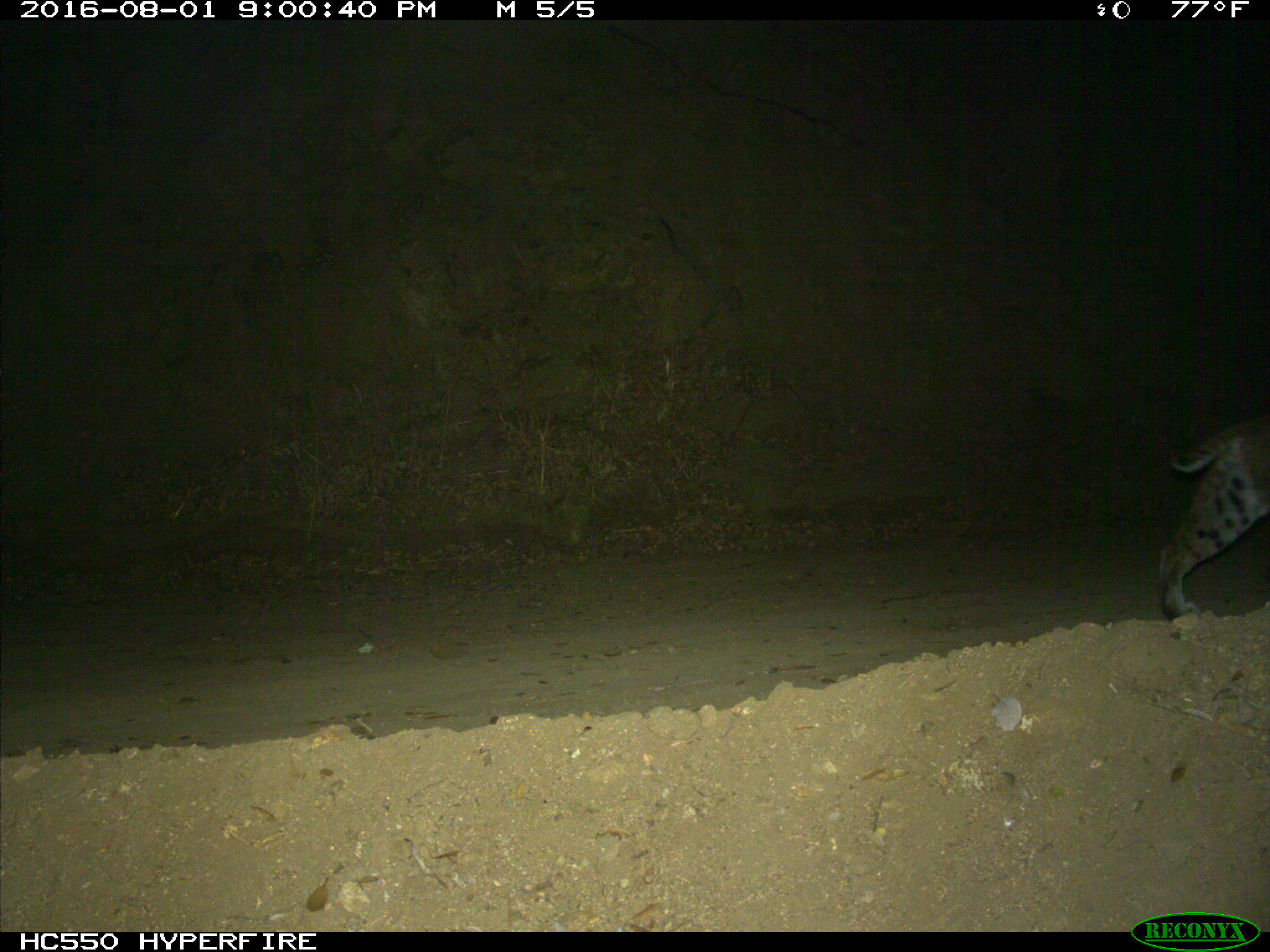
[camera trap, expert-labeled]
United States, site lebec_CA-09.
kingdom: Animalia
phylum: Chordata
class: Mammalia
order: Carnivora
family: Felidae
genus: Lynx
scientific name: Lynx rufus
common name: bobcat